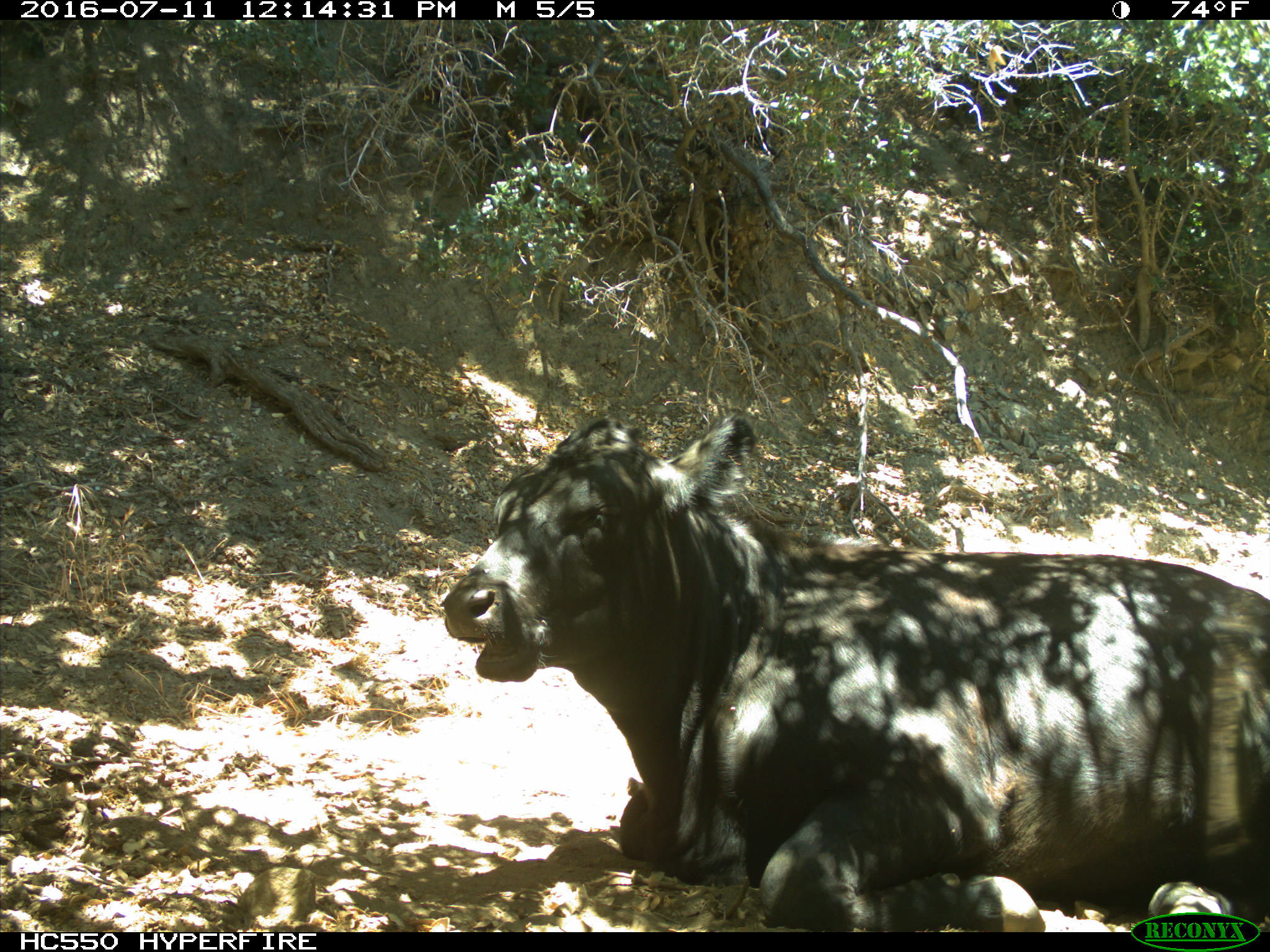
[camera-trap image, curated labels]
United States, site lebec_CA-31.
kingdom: Animalia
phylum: Chordata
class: Mammalia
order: Artiodactyla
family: Bovidae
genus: Bos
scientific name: Bos taurus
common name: domestic cow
Bos taurus (domestic cow).